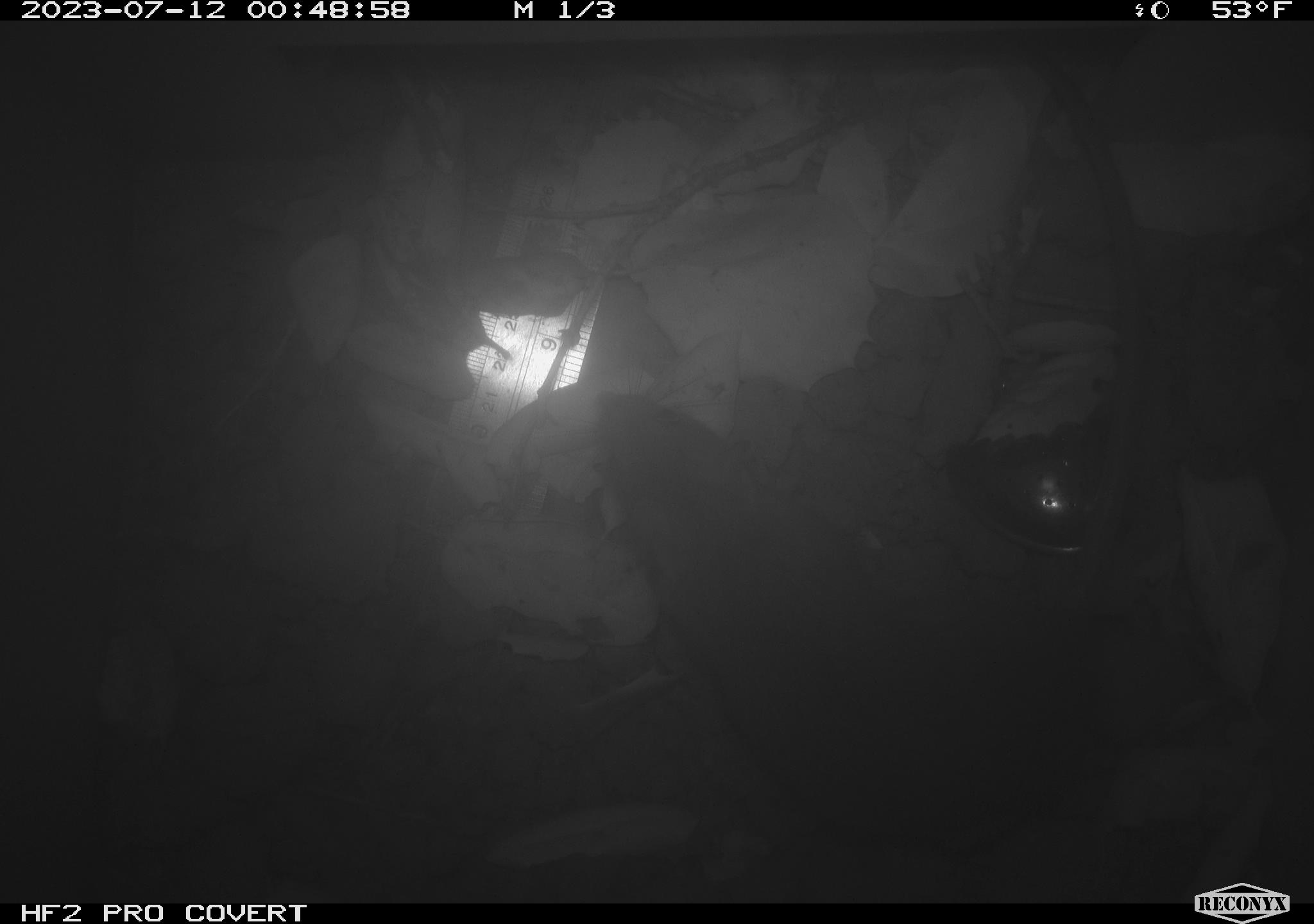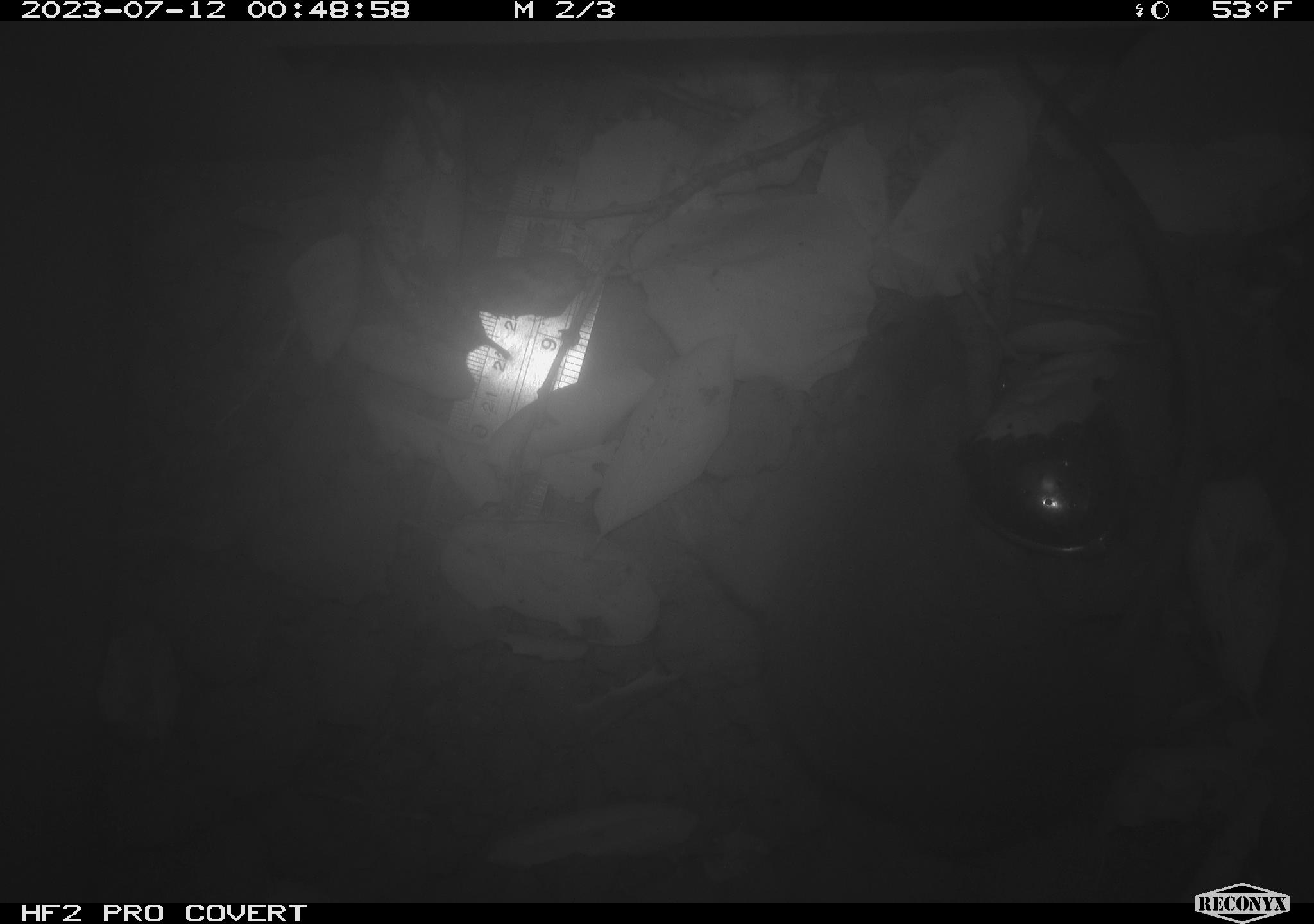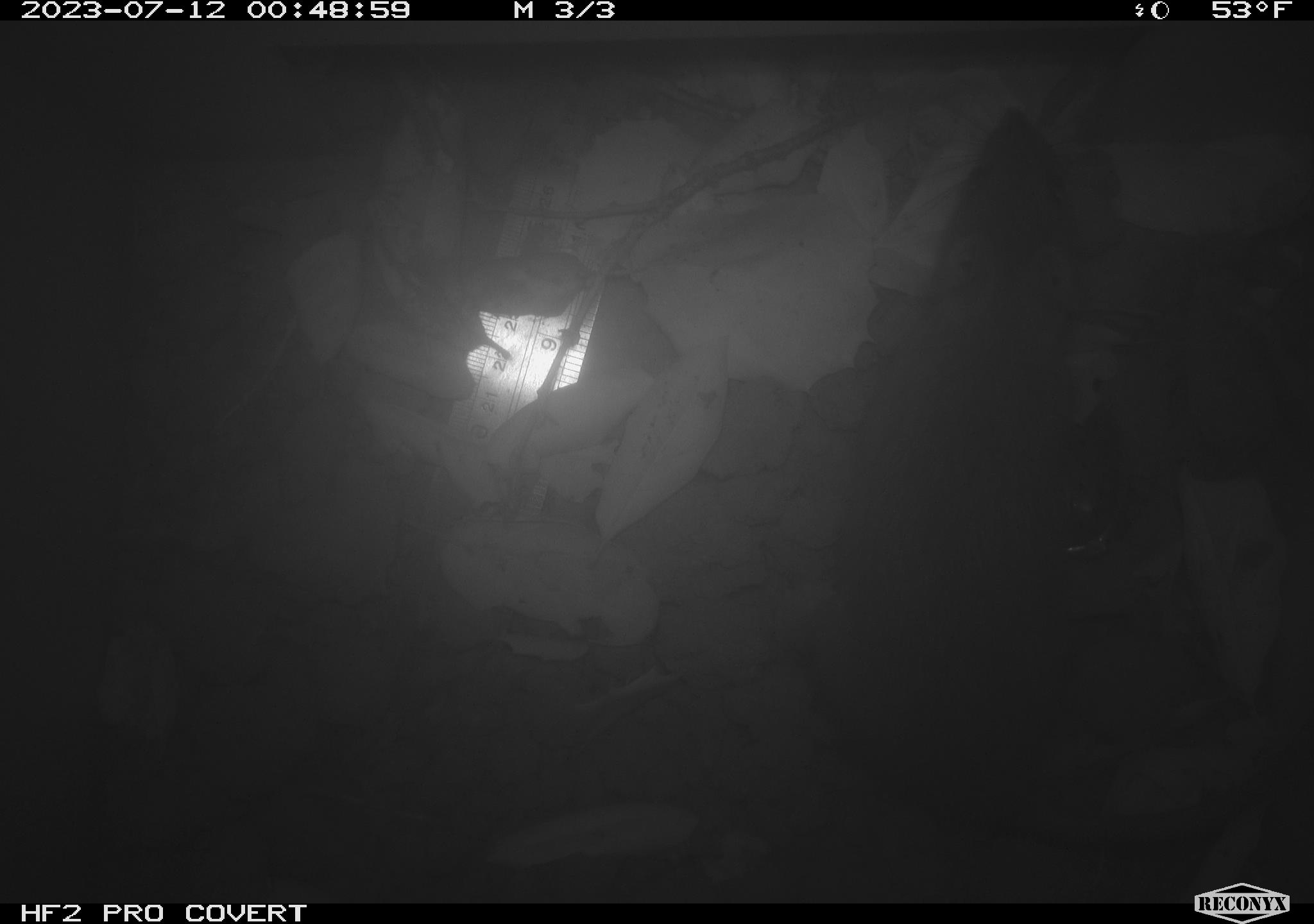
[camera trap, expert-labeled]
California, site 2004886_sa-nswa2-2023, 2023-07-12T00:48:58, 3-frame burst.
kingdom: Animalia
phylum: Chordata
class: Mammalia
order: Rodentia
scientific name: Rodentia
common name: mouse species